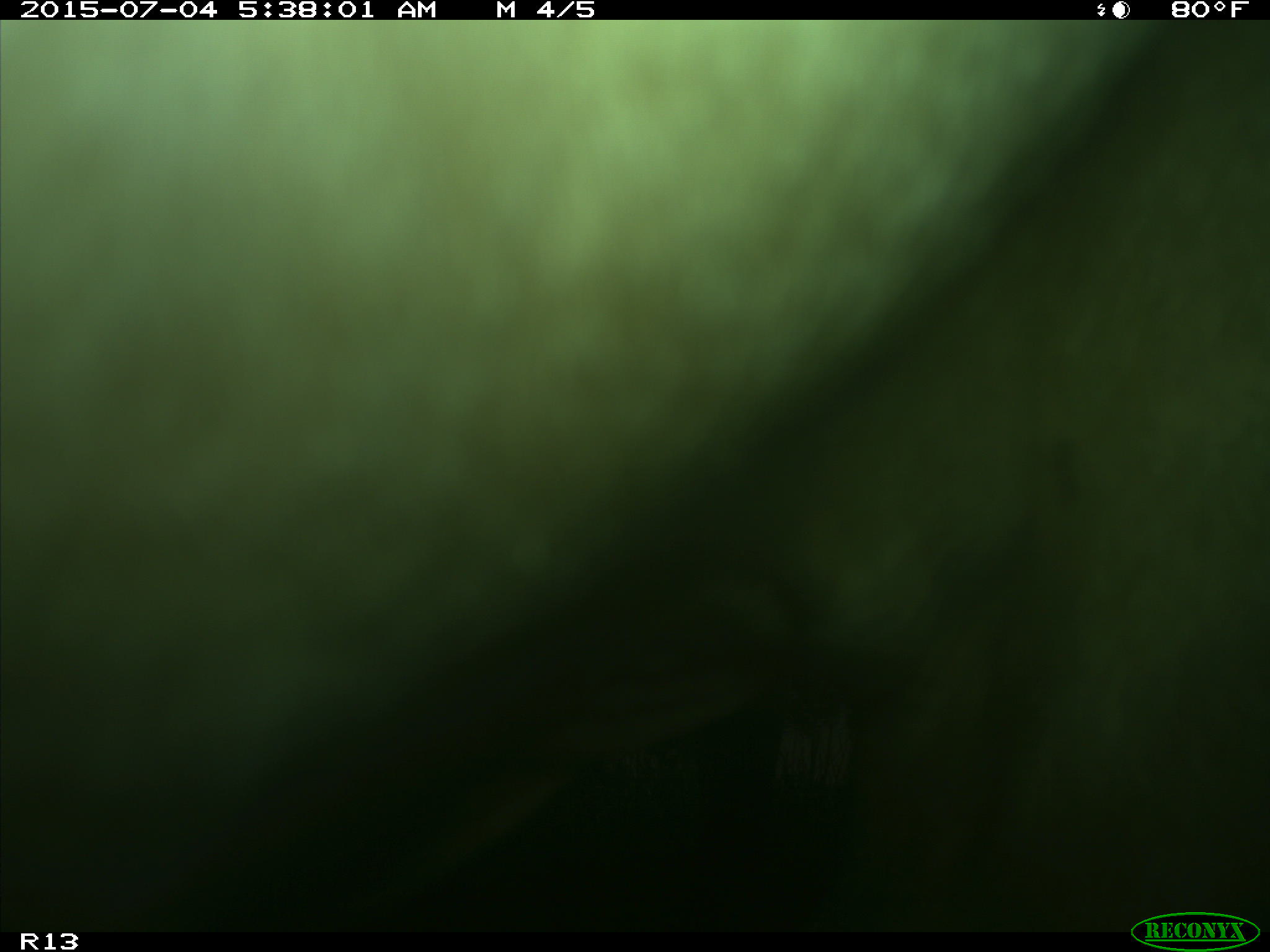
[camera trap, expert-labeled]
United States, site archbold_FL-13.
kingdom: Animalia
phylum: Chordata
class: Mammalia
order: Artiodactyla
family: Bovidae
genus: Bos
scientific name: Bos taurus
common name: domestic cow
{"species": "Bos taurus (domestic cow)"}